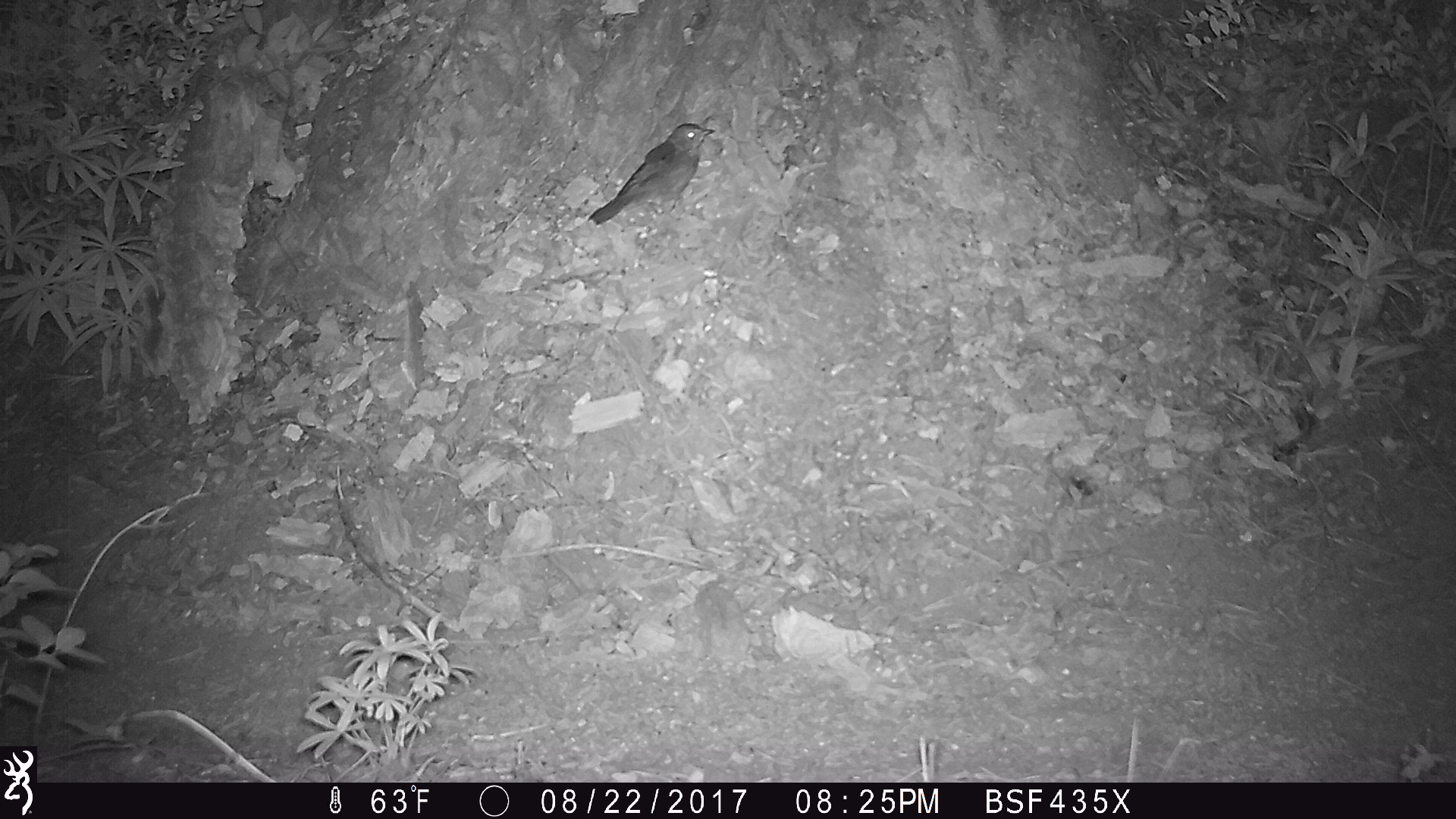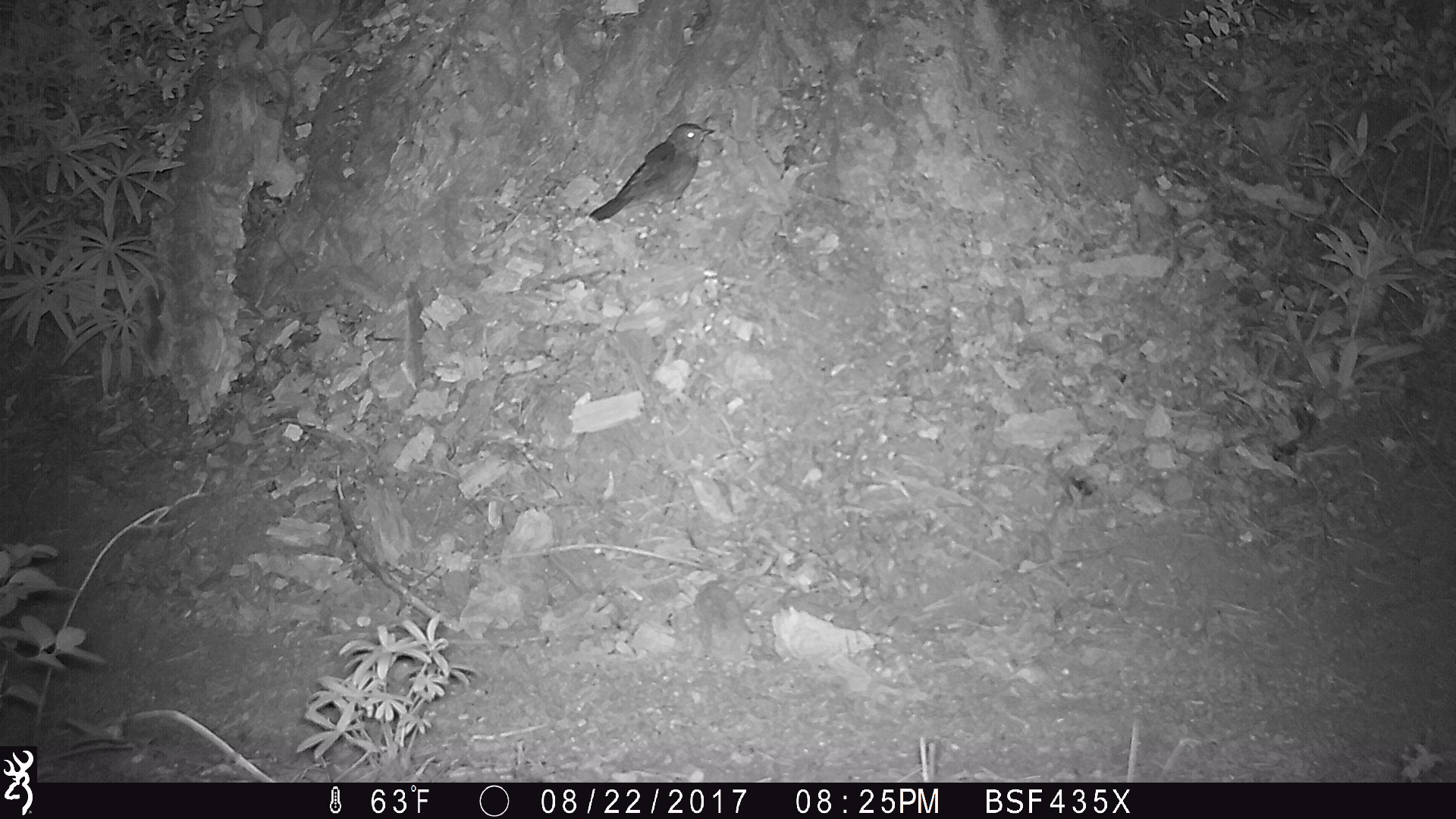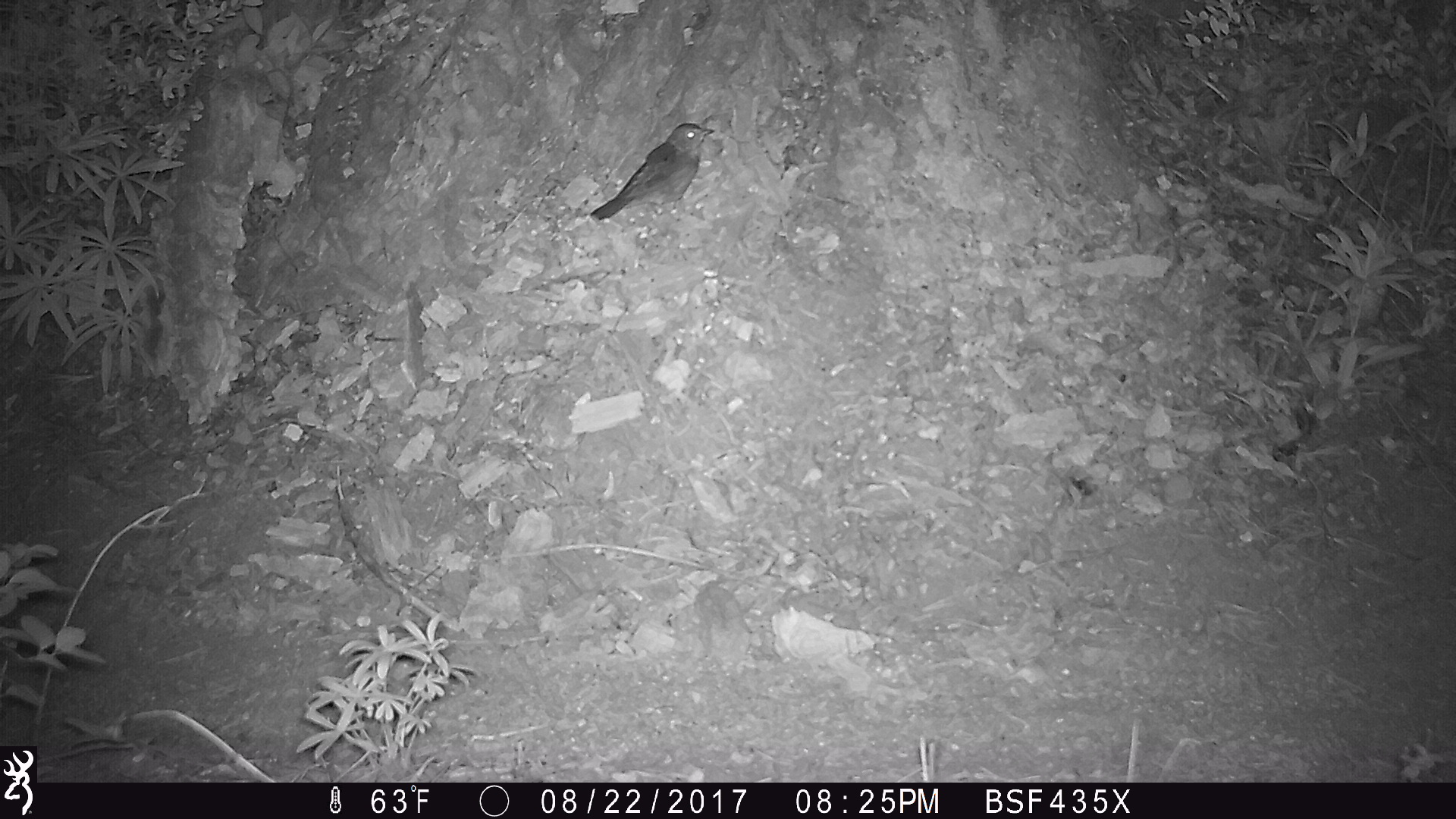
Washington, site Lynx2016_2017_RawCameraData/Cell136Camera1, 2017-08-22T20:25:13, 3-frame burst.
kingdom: Animalia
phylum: Chordata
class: Aves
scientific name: Aves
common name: birds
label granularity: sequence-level